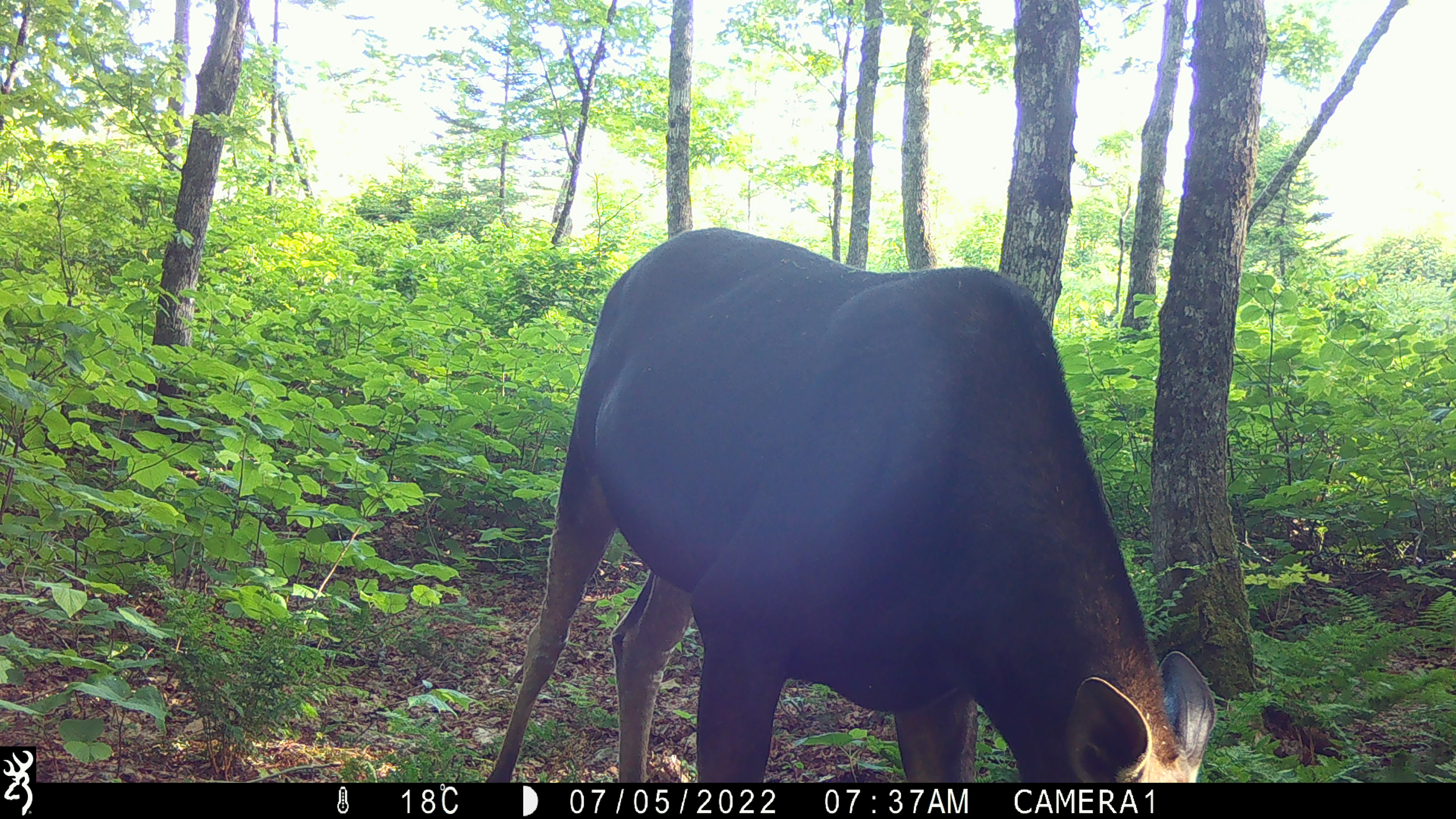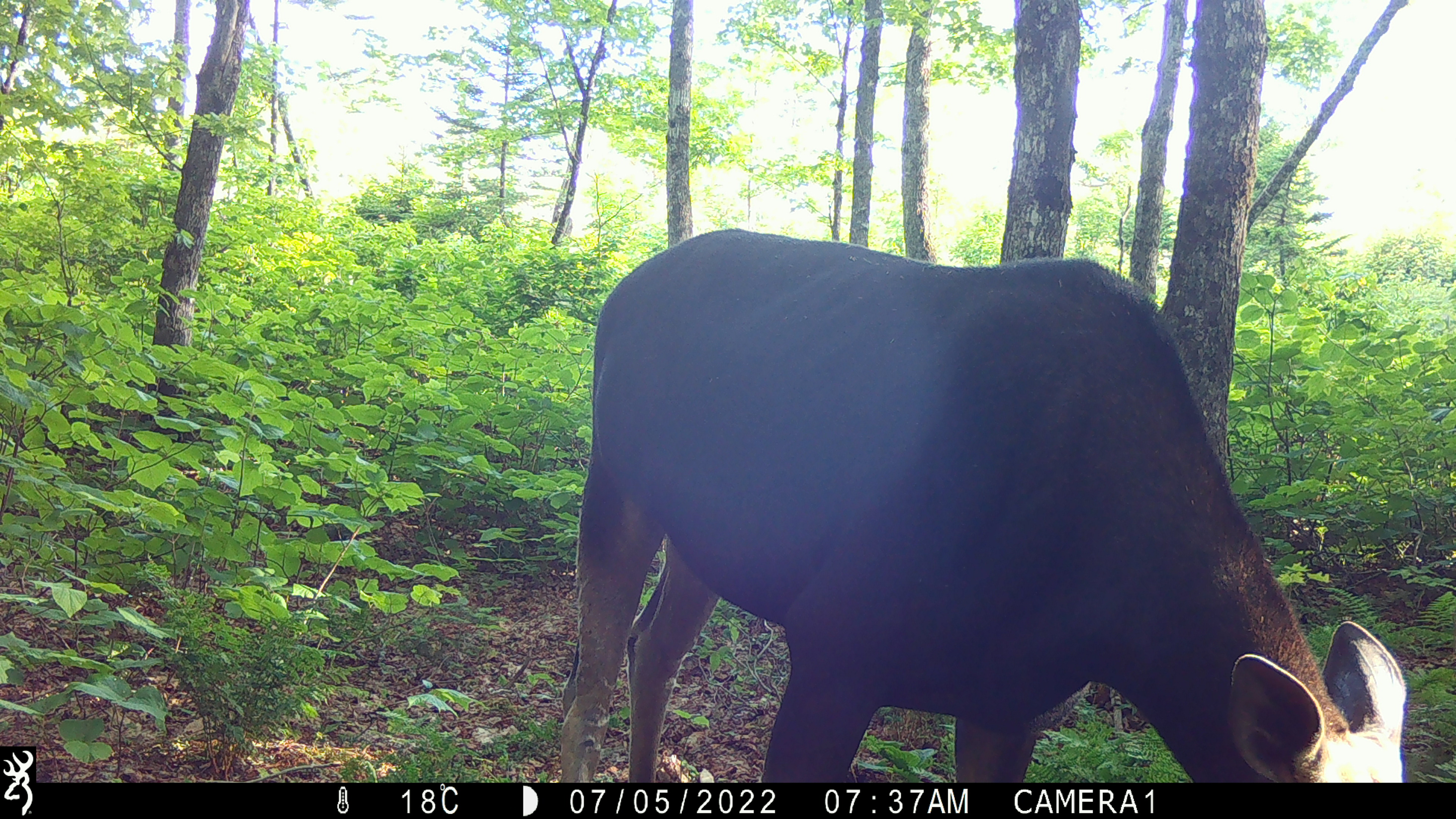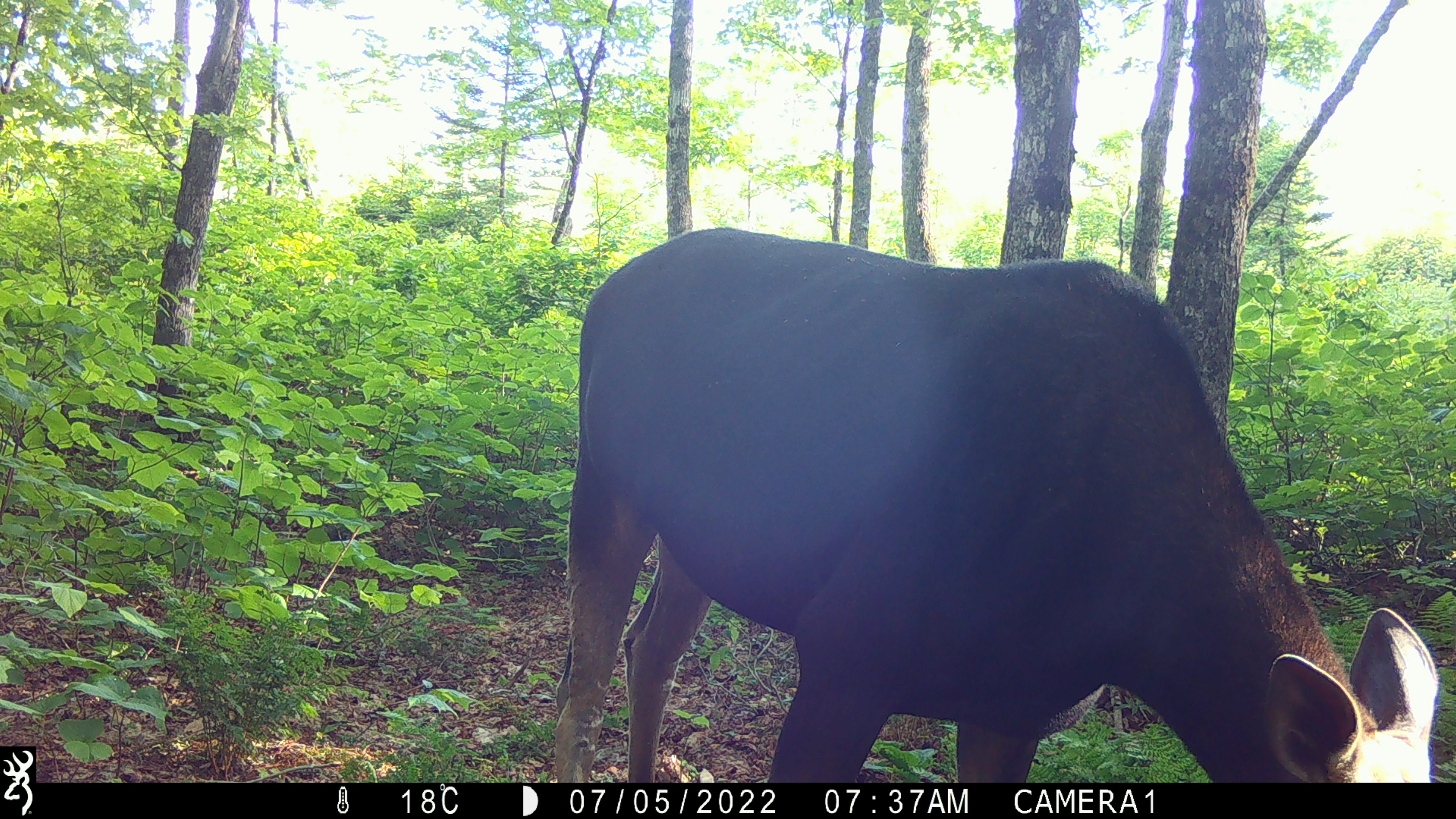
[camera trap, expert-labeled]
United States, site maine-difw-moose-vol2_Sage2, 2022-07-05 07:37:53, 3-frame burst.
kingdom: Animalia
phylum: Chordata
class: Mammalia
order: Artiodactyla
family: Cervidae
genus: Alces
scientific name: Alces alces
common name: moose